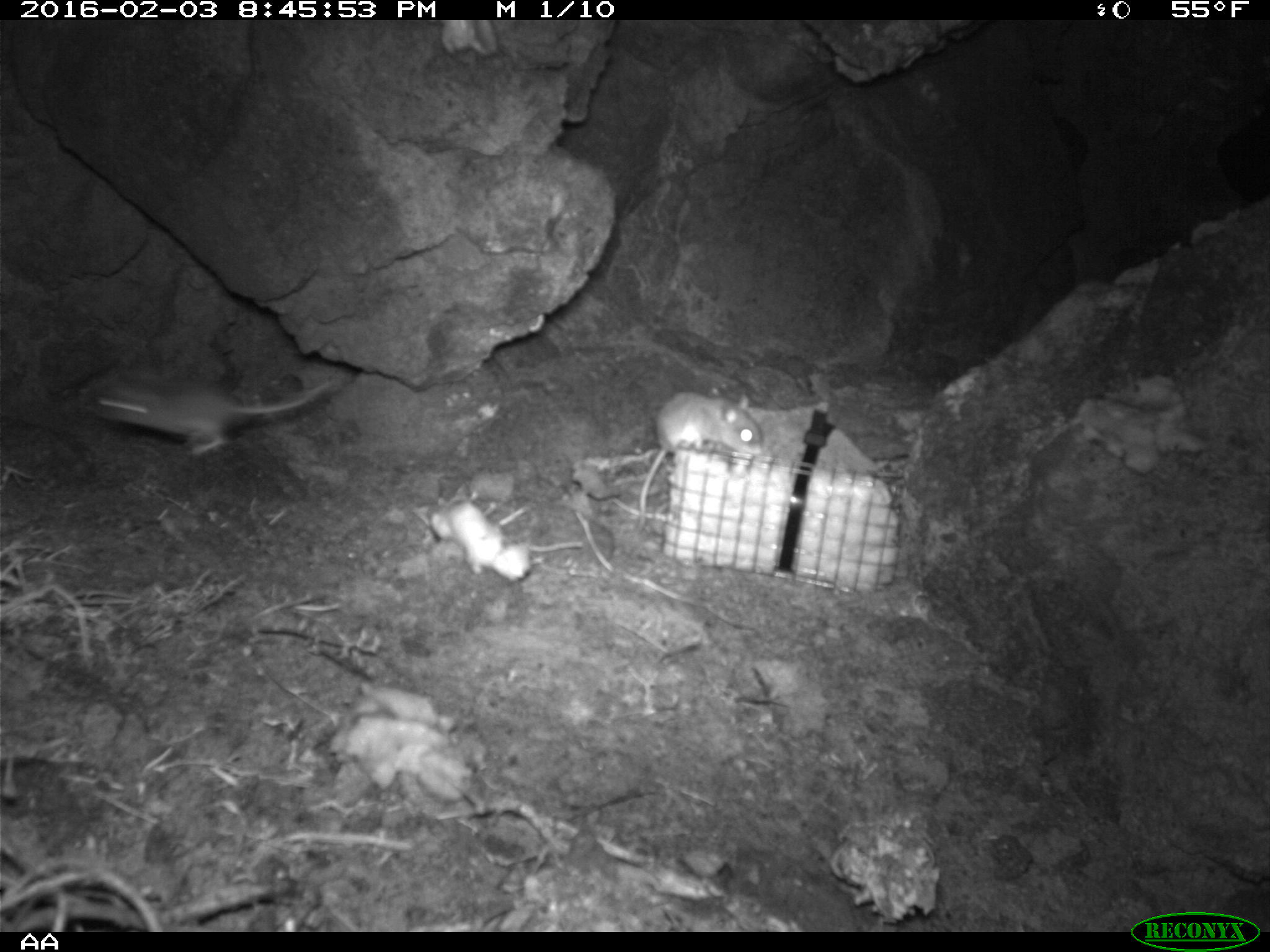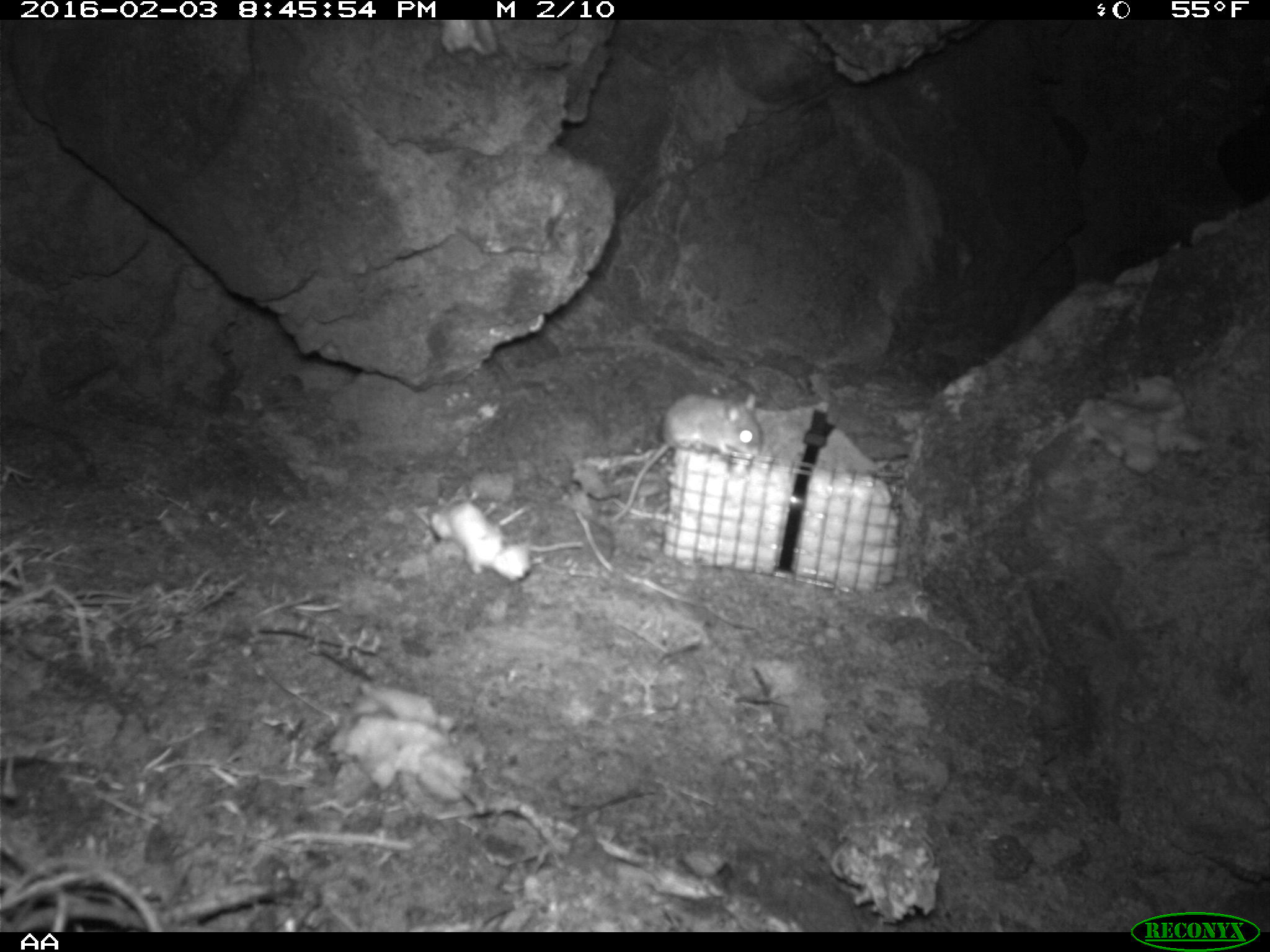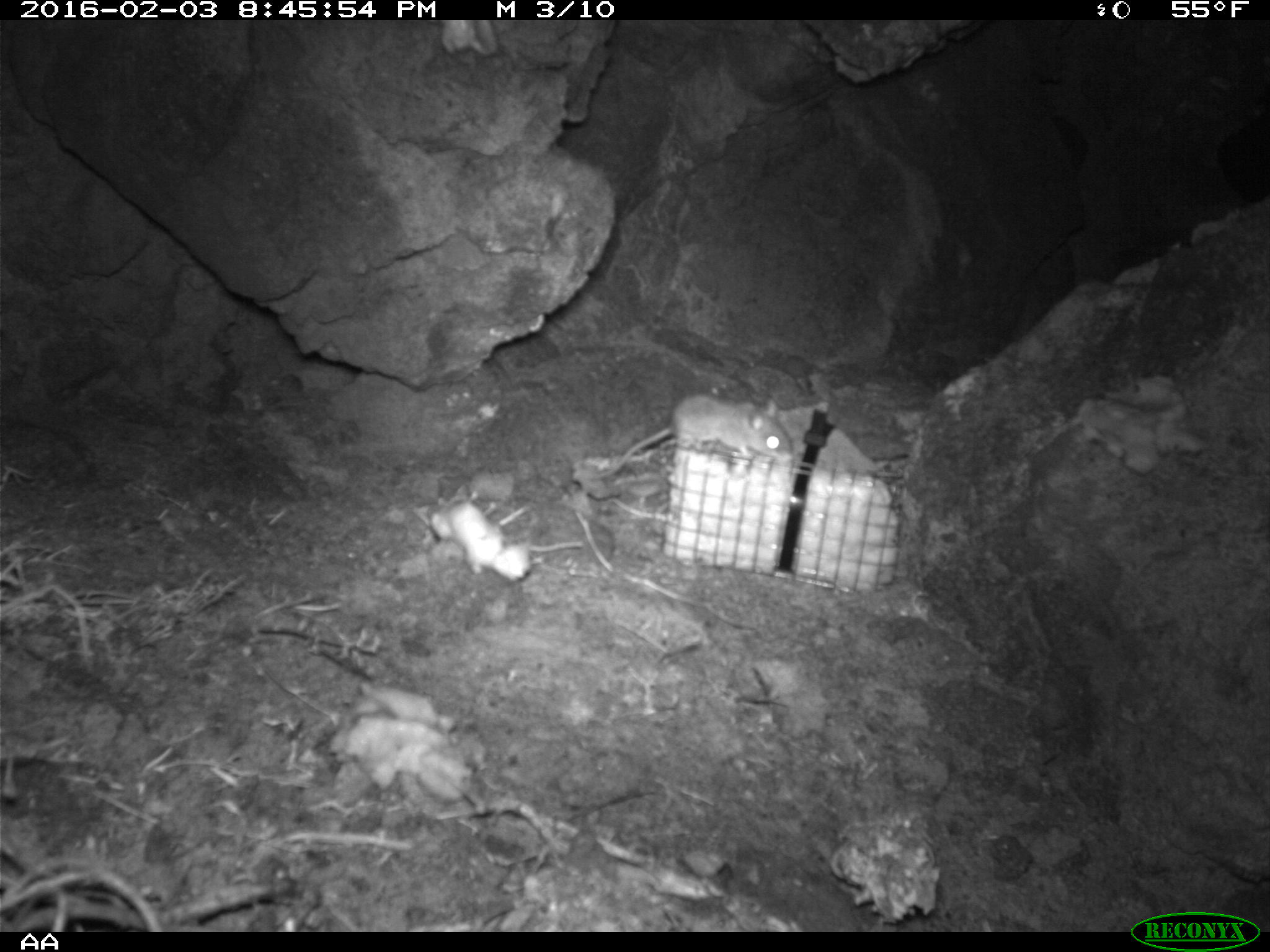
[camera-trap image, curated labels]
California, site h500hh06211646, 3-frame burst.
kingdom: Animalia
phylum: Chordata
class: Mammalia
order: Rodentia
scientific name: Rodentia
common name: rodent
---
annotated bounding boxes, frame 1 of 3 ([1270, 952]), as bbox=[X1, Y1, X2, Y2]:
rodent: bbox=[91, 374, 342, 456]; bbox=[636, 393, 762, 533]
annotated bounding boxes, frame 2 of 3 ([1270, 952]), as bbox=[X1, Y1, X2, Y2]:
rodent: bbox=[610, 393, 762, 522]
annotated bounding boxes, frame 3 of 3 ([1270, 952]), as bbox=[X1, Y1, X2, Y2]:
rodent: bbox=[590, 395, 791, 480]